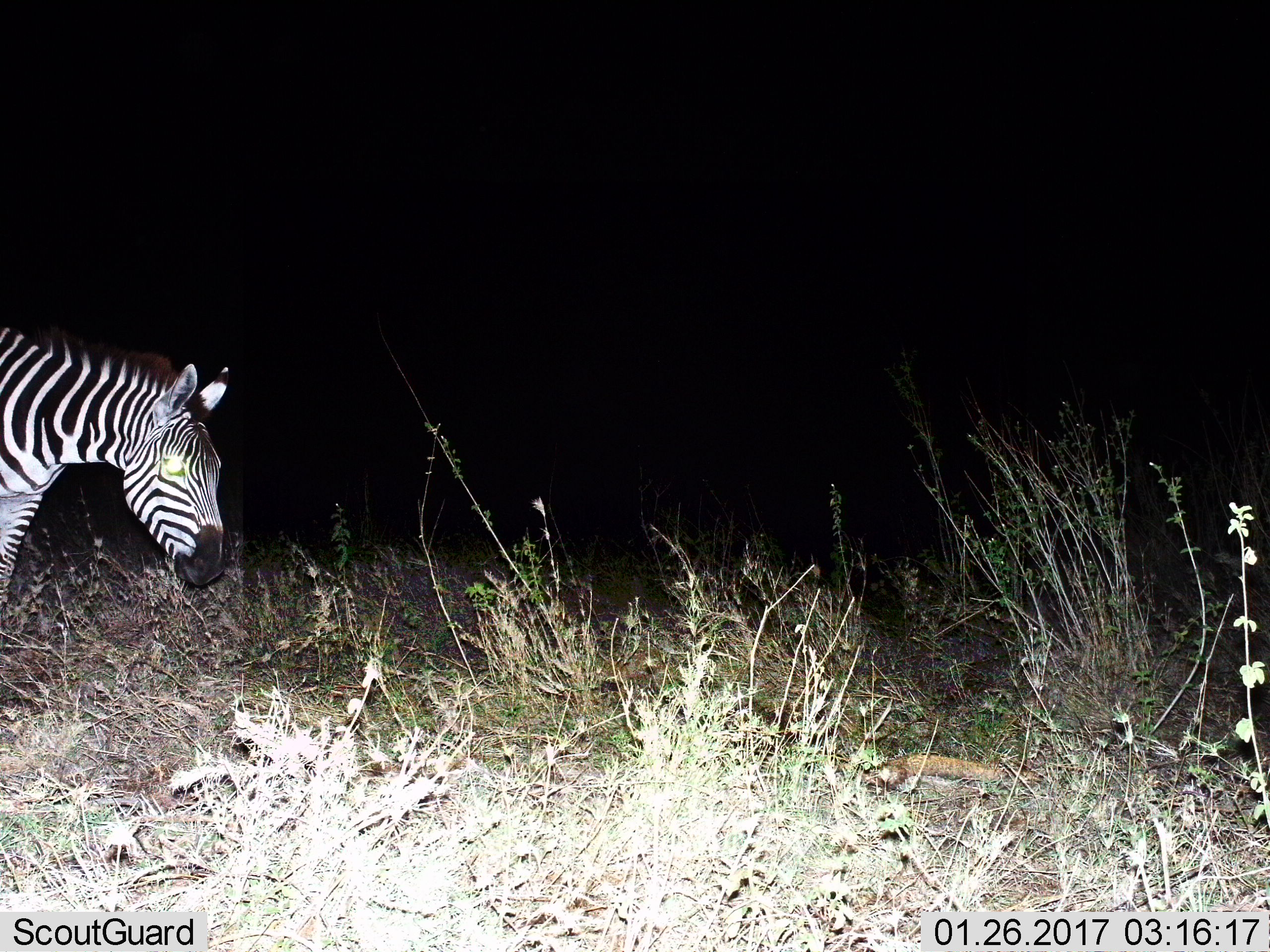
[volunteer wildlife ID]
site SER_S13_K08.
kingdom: Animalia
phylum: Chordata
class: Mammalia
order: Perissodactyla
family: Equidae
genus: Equus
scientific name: Equus quagga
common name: plains zebra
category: zebraplains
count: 1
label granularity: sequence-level